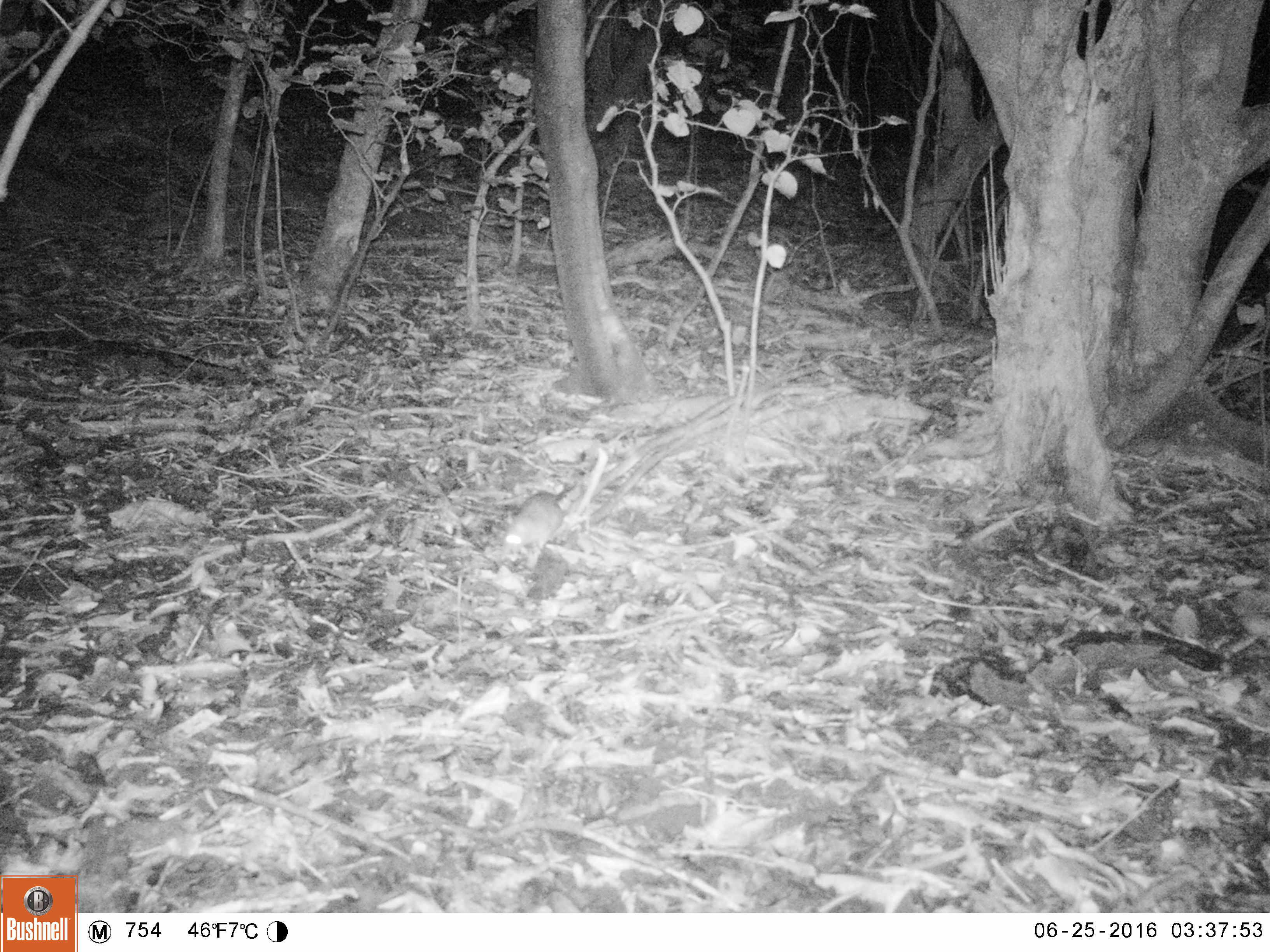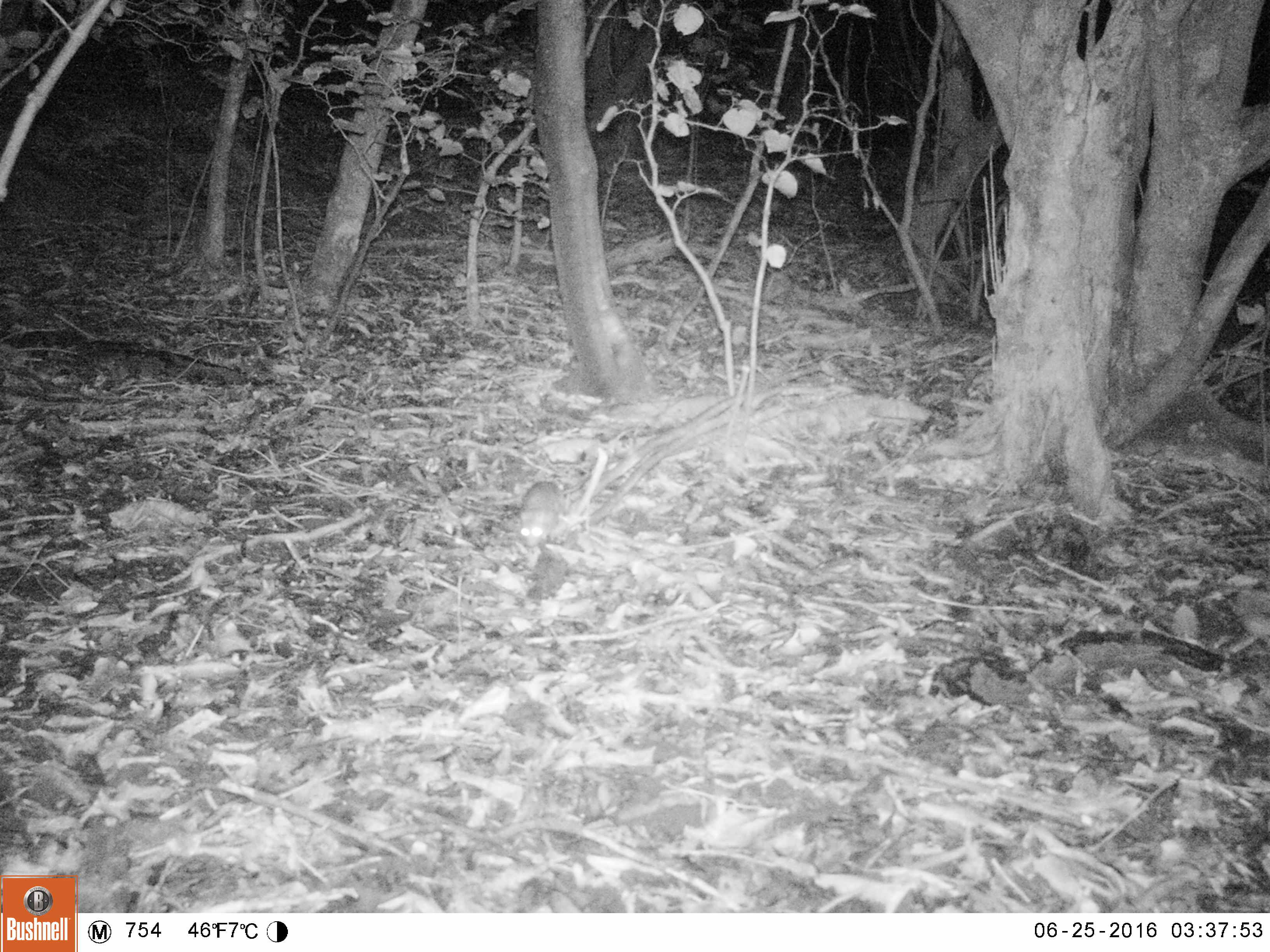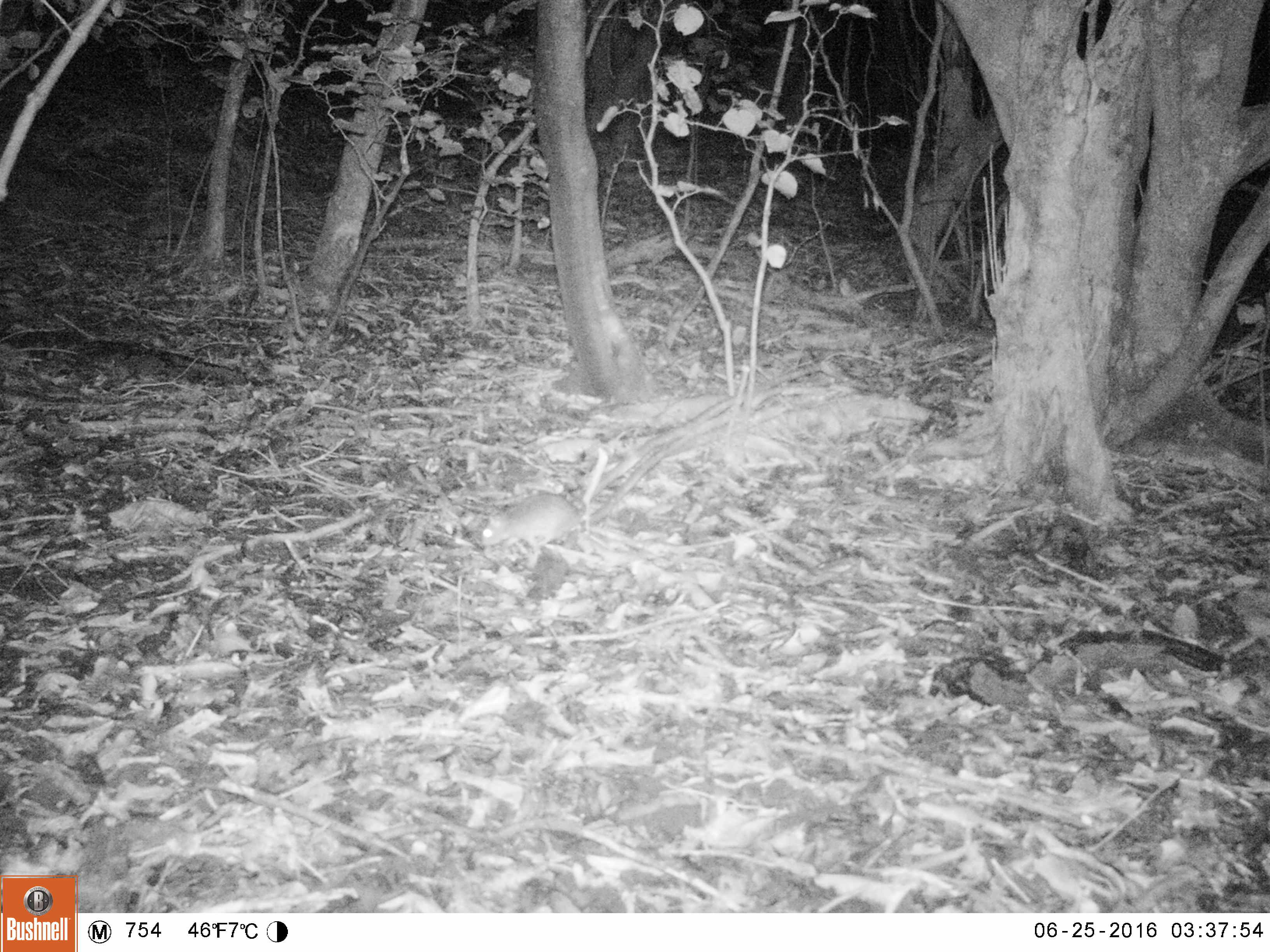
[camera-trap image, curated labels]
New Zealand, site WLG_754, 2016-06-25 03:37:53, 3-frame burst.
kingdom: Animalia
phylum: Chordata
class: Mammalia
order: Rodentia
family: Muridae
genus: Rattus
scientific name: Rattus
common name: rat